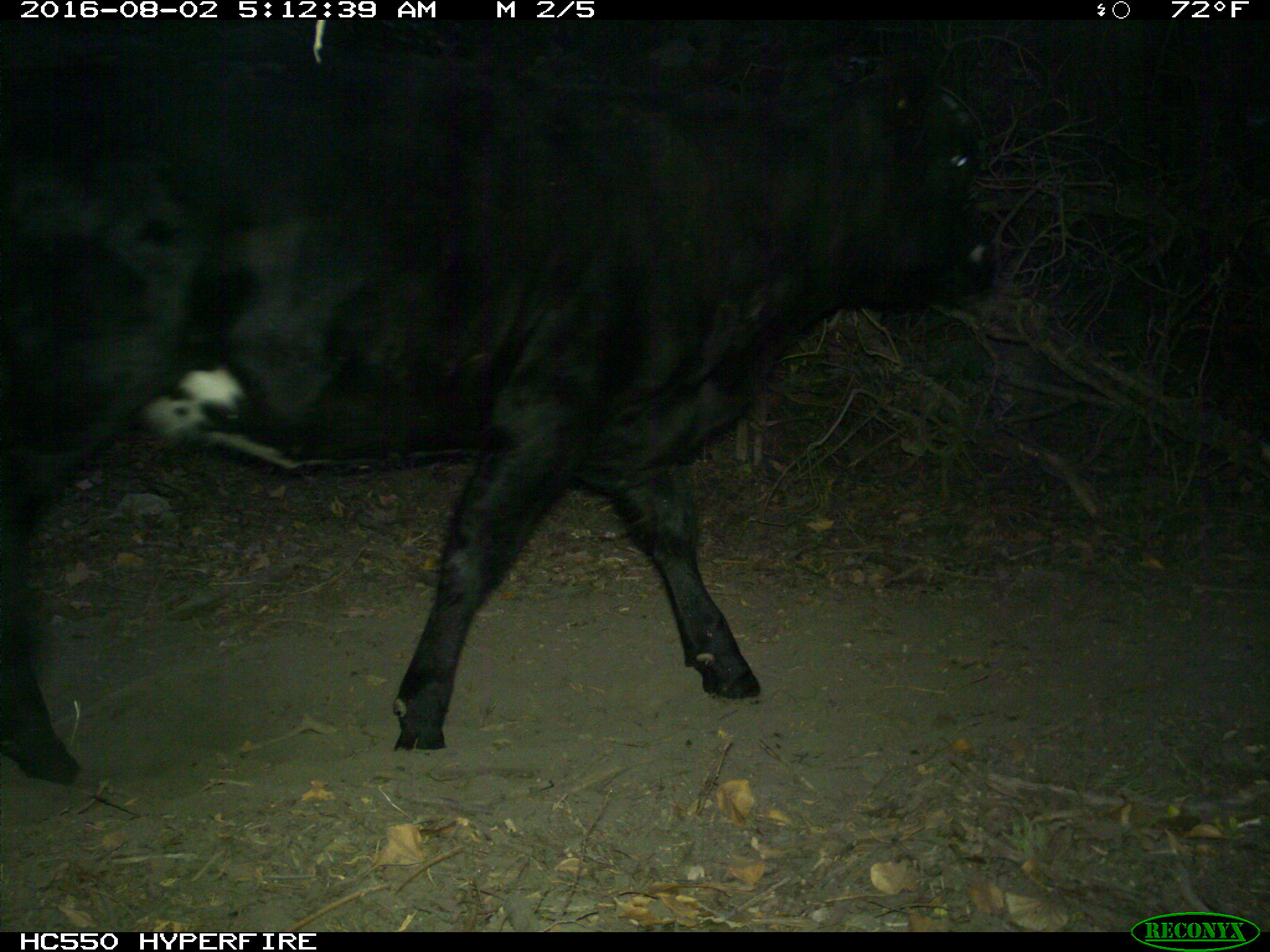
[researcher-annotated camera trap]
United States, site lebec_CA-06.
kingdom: Animalia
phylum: Chordata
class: Mammalia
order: Artiodactyla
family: Bovidae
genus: Bos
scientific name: Bos taurus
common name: domestic cow